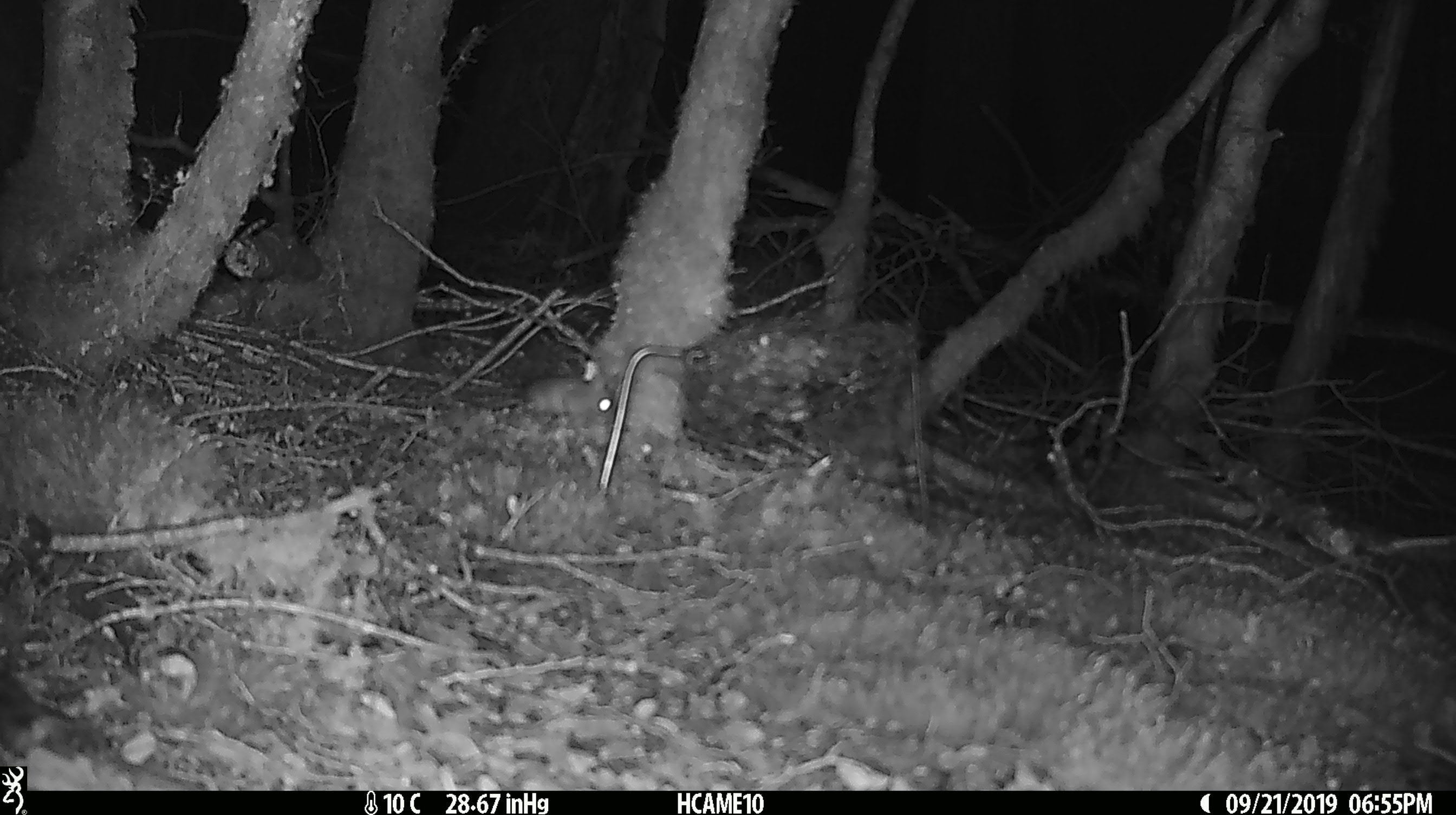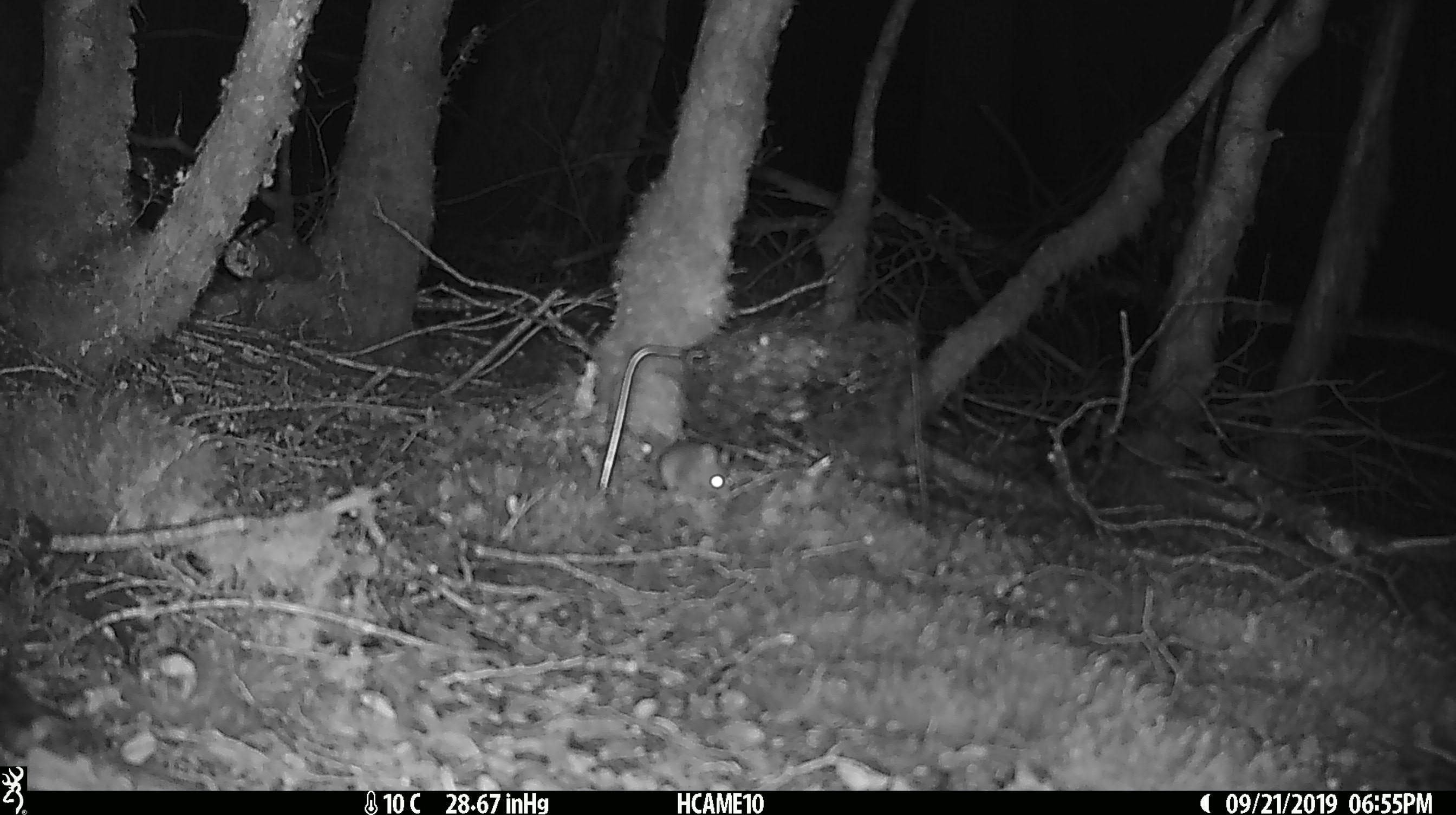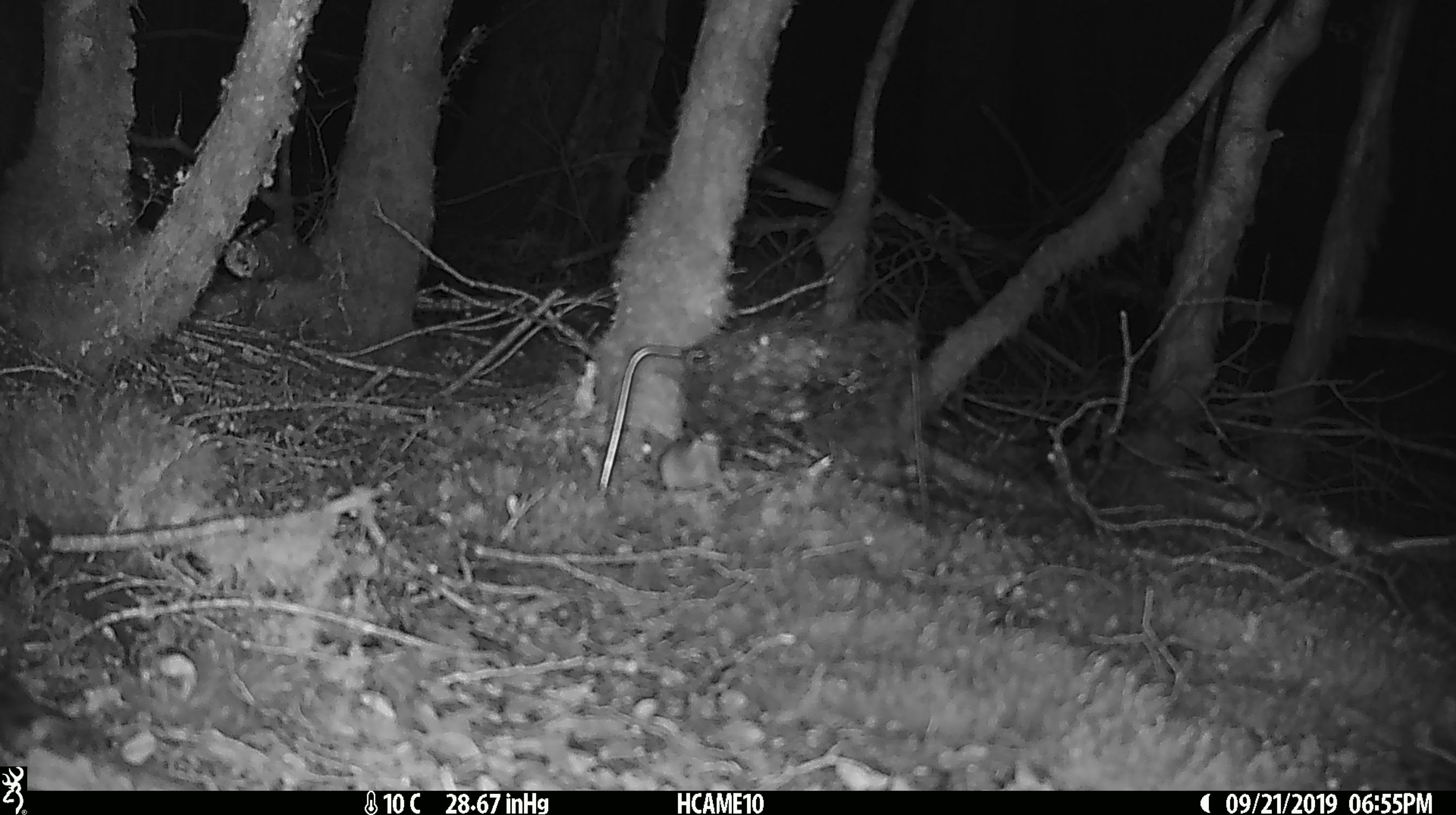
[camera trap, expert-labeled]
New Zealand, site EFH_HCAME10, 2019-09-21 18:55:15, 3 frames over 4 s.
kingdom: Animalia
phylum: Chordata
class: Mammalia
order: Rodentia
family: Muridae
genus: Mus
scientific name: Mus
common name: mouse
Mouse (Mus).